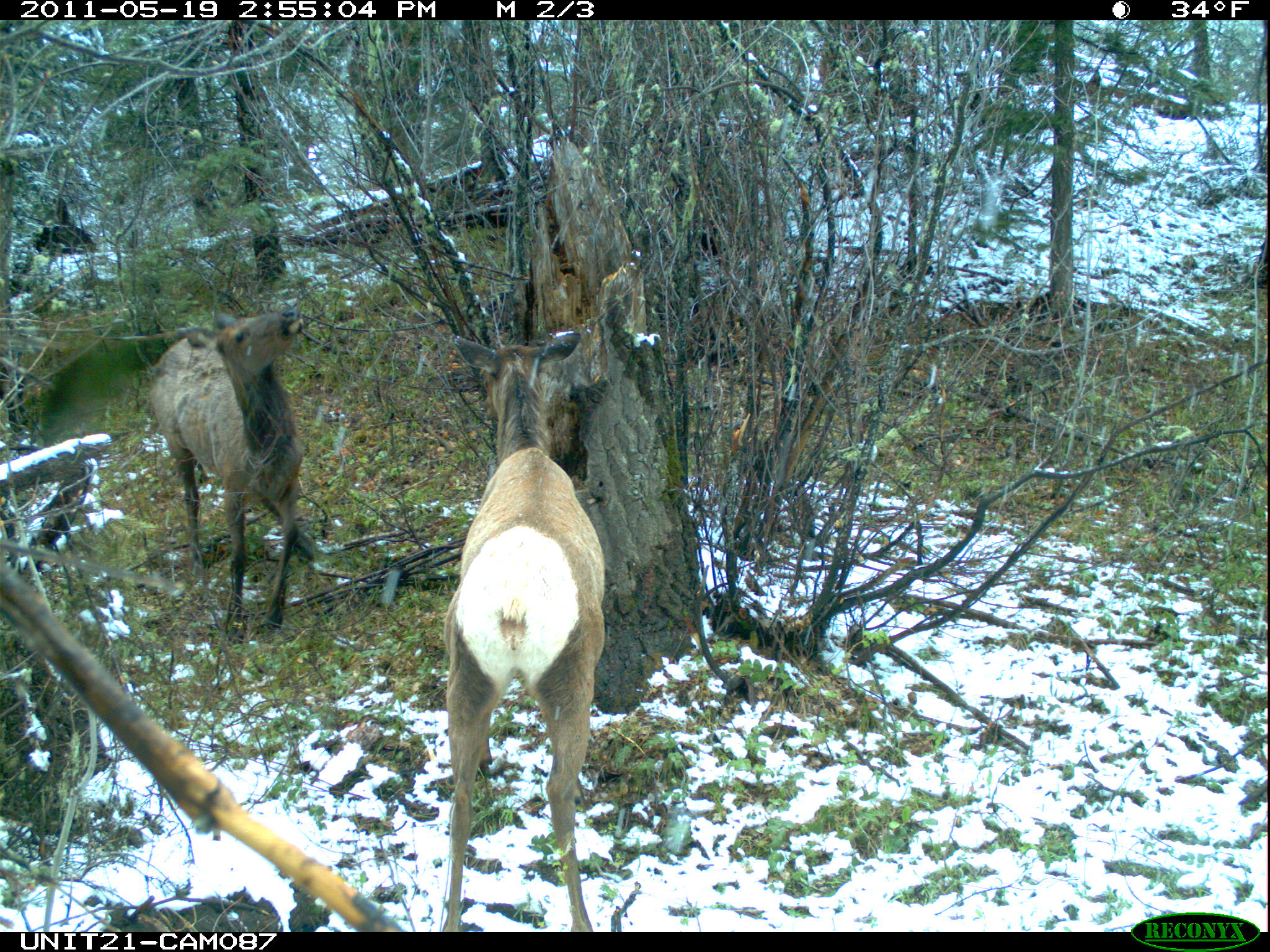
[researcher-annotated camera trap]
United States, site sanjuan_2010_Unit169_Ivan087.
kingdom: Animalia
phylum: Chordata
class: Mammalia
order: Artiodactyla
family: Cervidae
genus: Cervus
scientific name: Cervus elaphus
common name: red deer